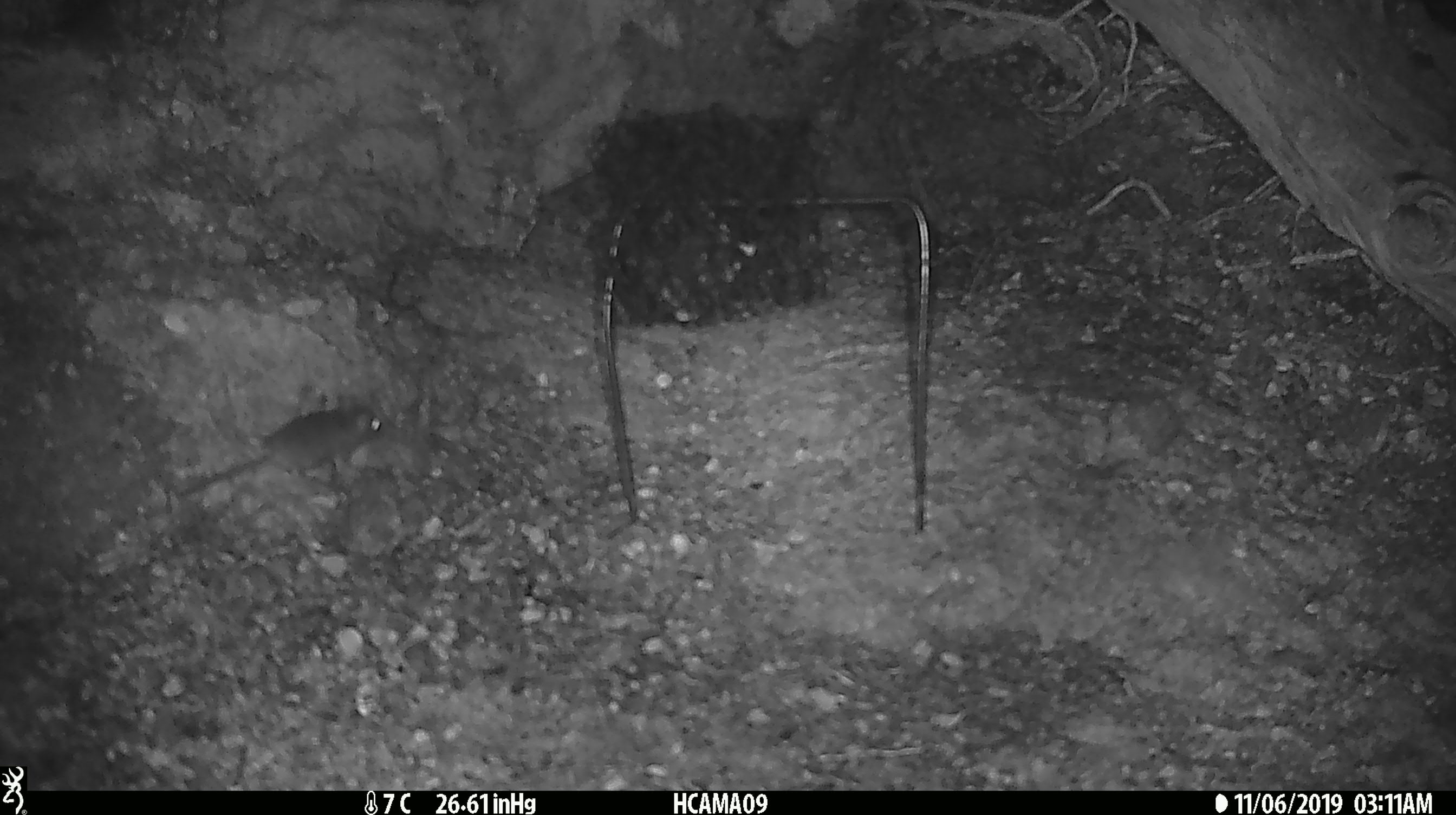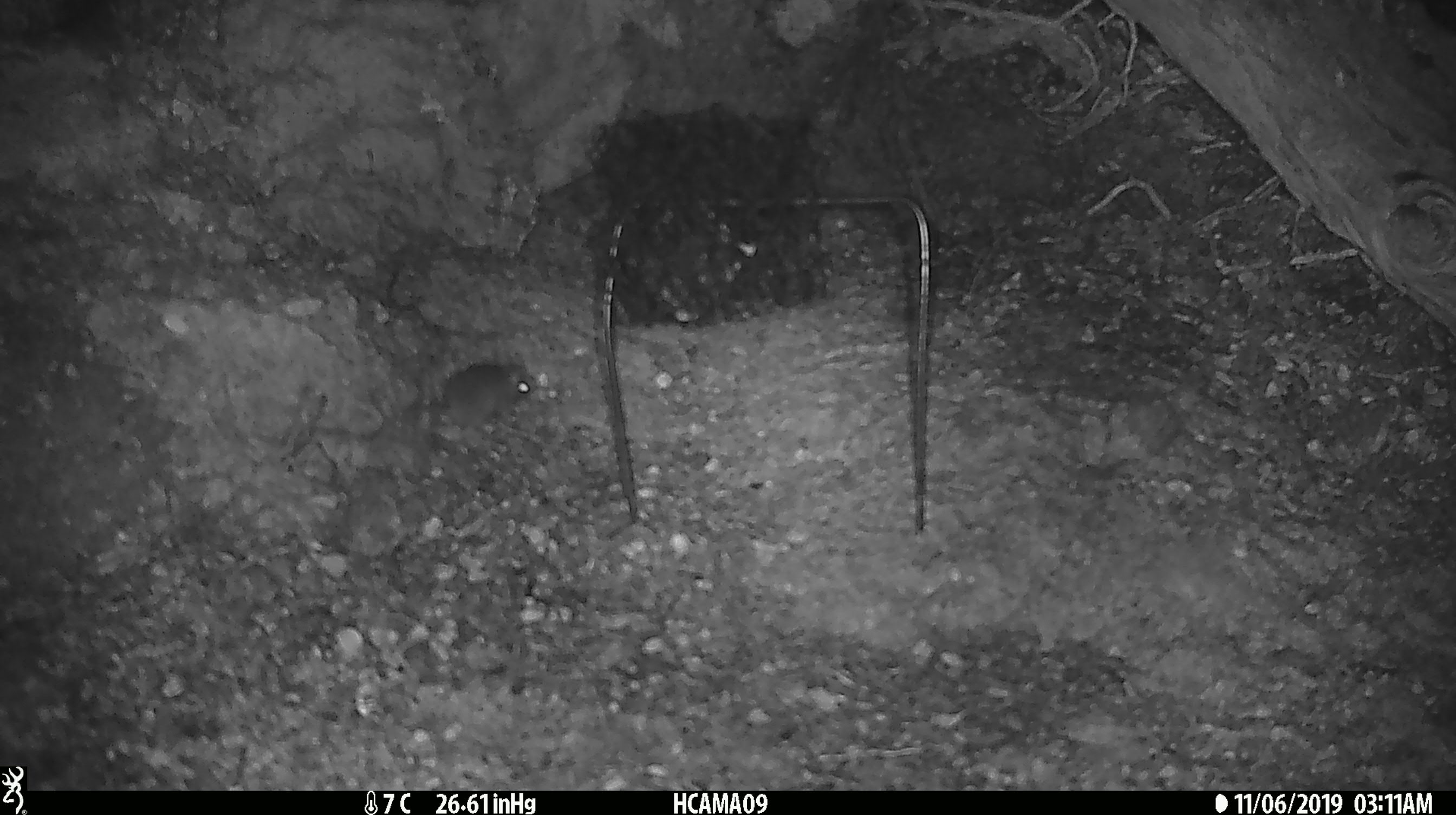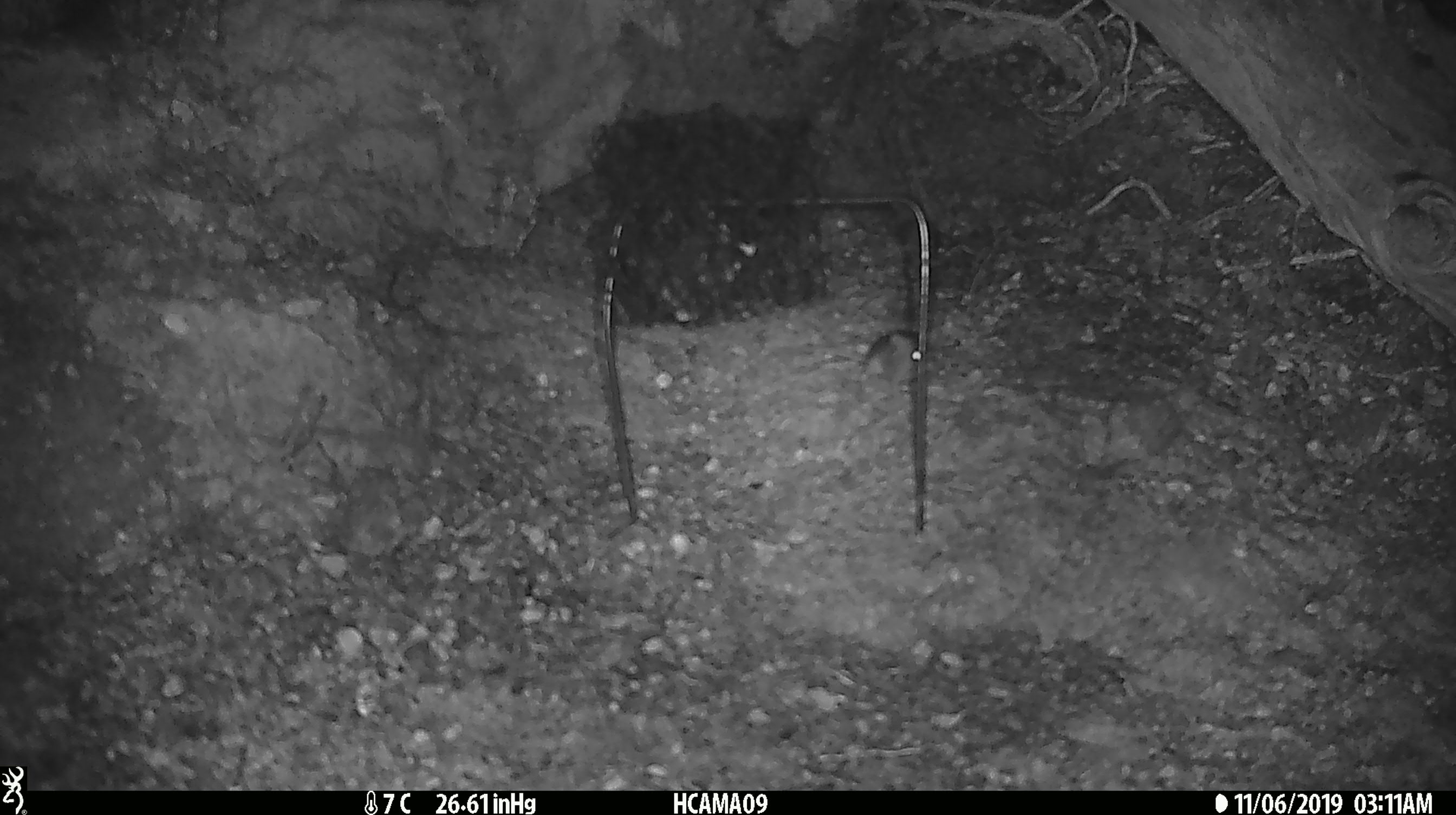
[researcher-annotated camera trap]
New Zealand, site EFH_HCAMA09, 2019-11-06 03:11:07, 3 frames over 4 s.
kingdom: Animalia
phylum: Chordata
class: Mammalia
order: Rodentia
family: Muridae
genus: Mus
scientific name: Mus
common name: mouse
Mouse (Mus).